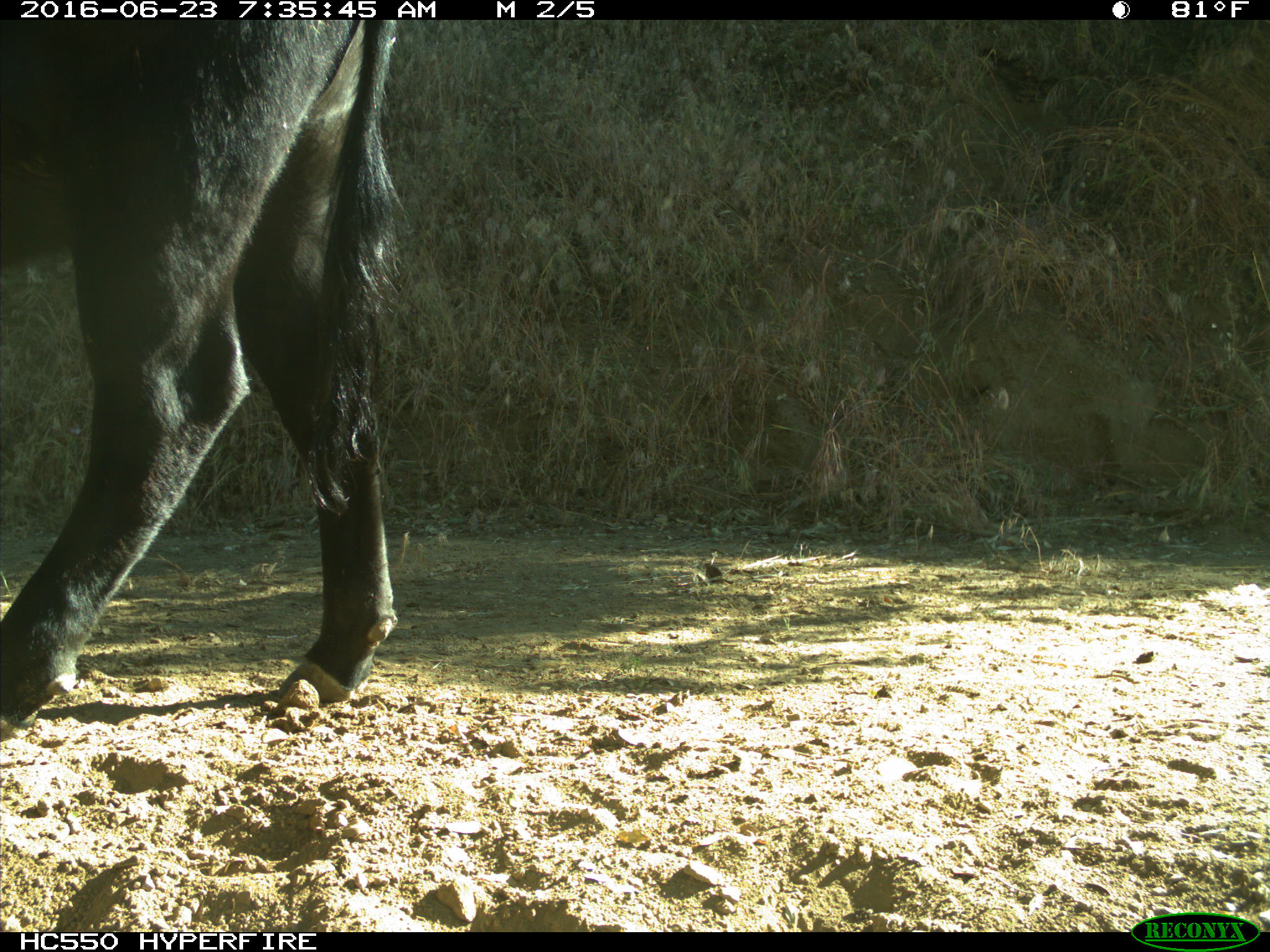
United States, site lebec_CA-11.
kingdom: Animalia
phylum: Chordata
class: Mammalia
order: Artiodactyla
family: Bovidae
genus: Bos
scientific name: Bos taurus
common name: domestic cow